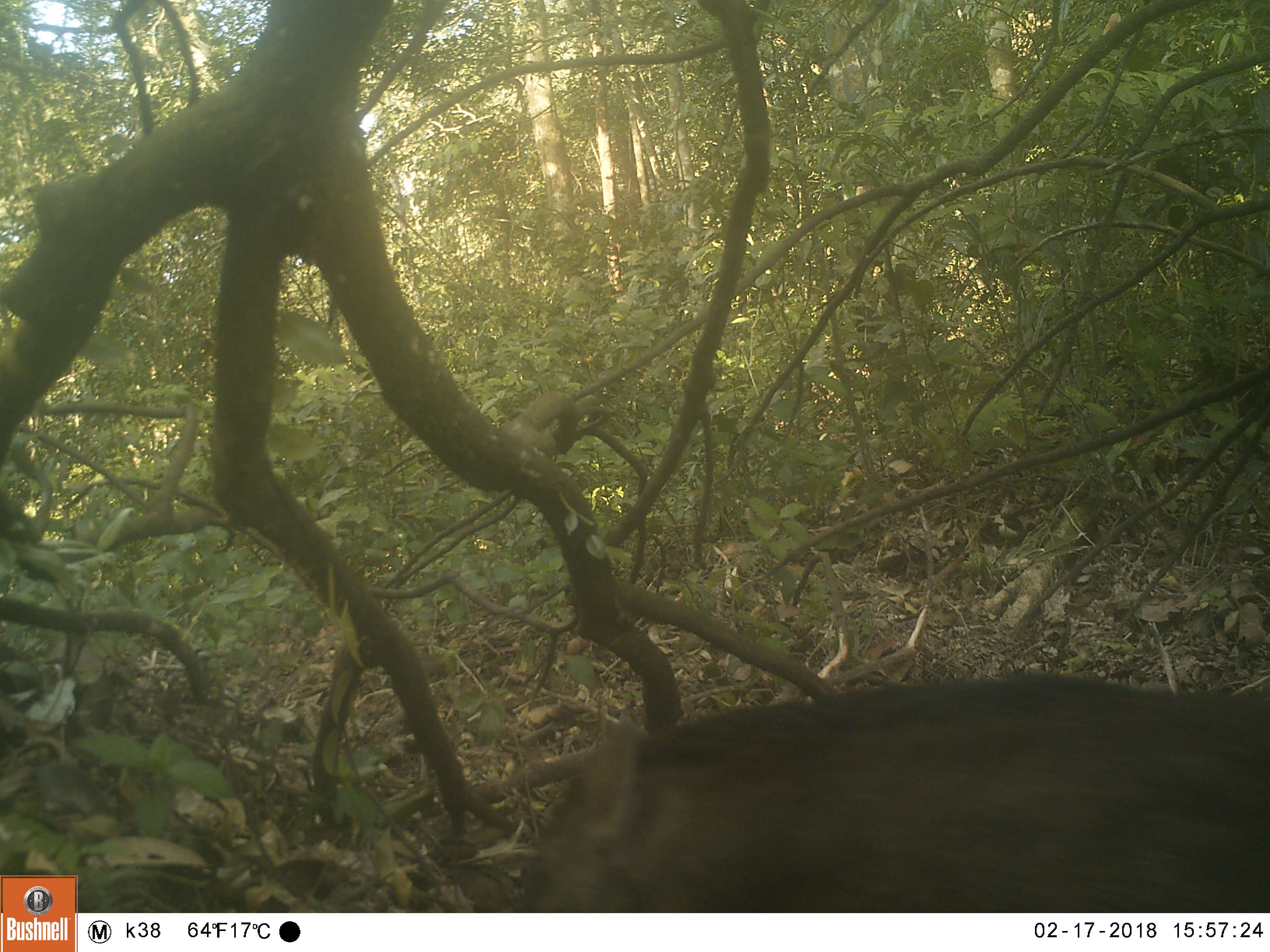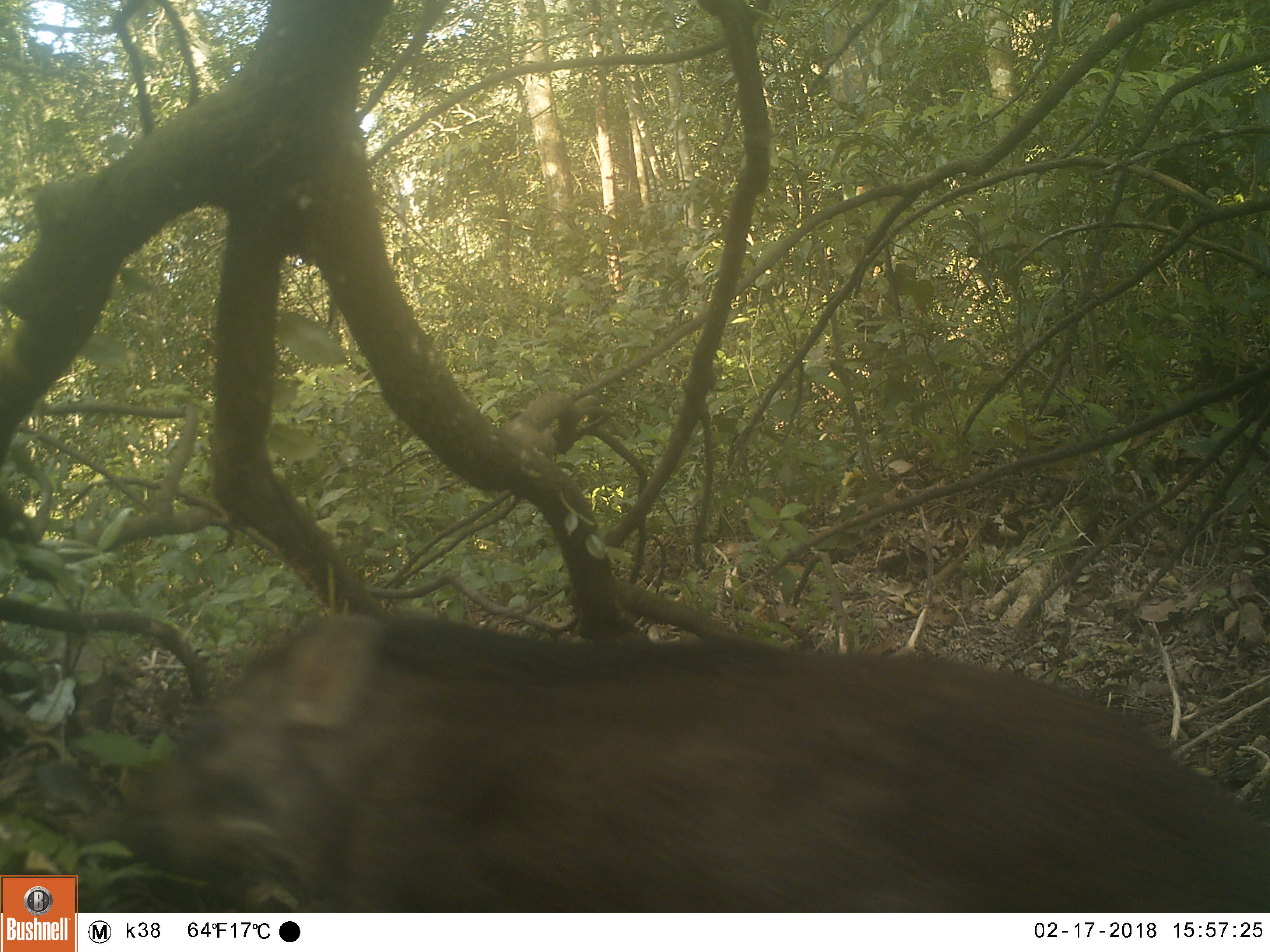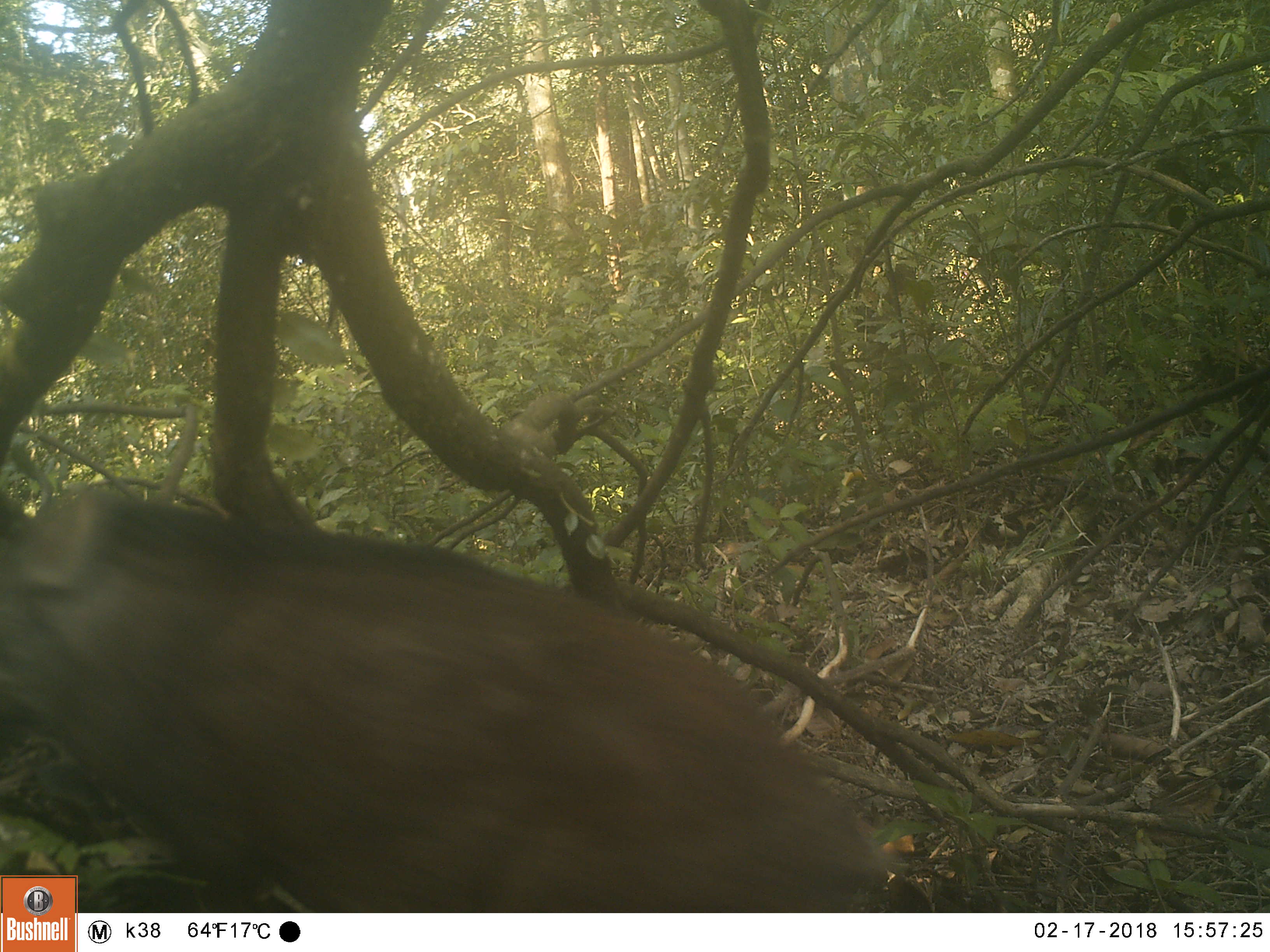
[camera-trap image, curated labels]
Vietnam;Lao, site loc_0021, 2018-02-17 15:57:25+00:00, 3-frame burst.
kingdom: Animalia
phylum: Chordata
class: Mammalia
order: Artiodactyla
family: Suidae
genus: Sus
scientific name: Sus scrofa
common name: eurasian wild pig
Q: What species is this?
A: Eurasian wild pig (Sus scrofa).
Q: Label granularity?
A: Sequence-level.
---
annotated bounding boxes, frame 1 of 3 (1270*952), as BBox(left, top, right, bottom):
eurasian wild pig: BBox(503, 671, 1269, 911)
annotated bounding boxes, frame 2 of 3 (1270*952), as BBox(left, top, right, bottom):
eurasian wild pig: BBox(75, 607, 1270, 911)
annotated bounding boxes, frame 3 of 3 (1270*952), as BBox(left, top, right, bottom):
eurasian wild pig: BBox(0, 482, 934, 910)